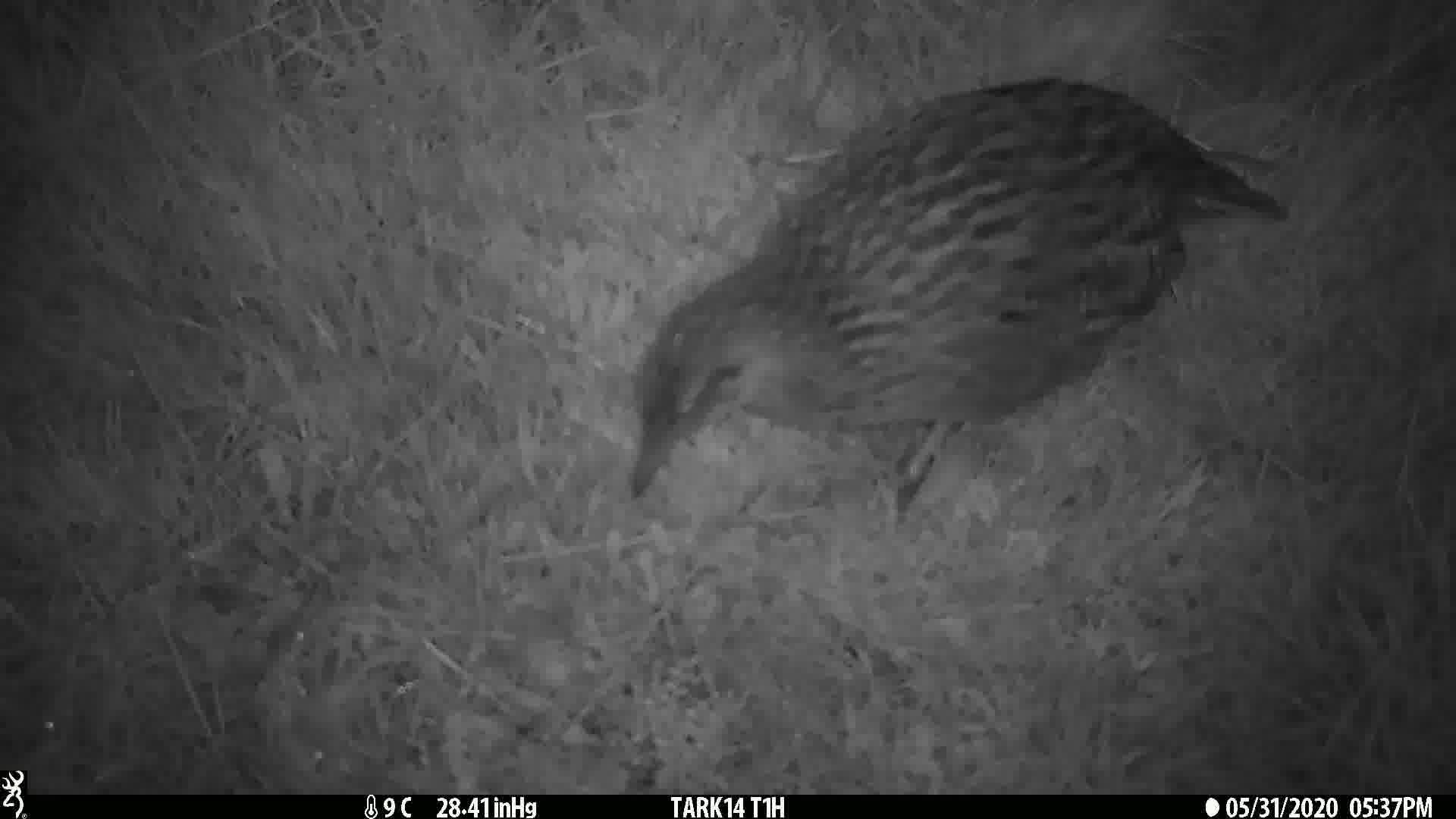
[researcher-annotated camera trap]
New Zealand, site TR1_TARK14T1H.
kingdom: Animalia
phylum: Chordata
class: Aves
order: Gruiformes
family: Rallidae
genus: Gallirallus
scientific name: Gallirallus australis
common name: weka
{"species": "weka (Gallirallus australis)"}